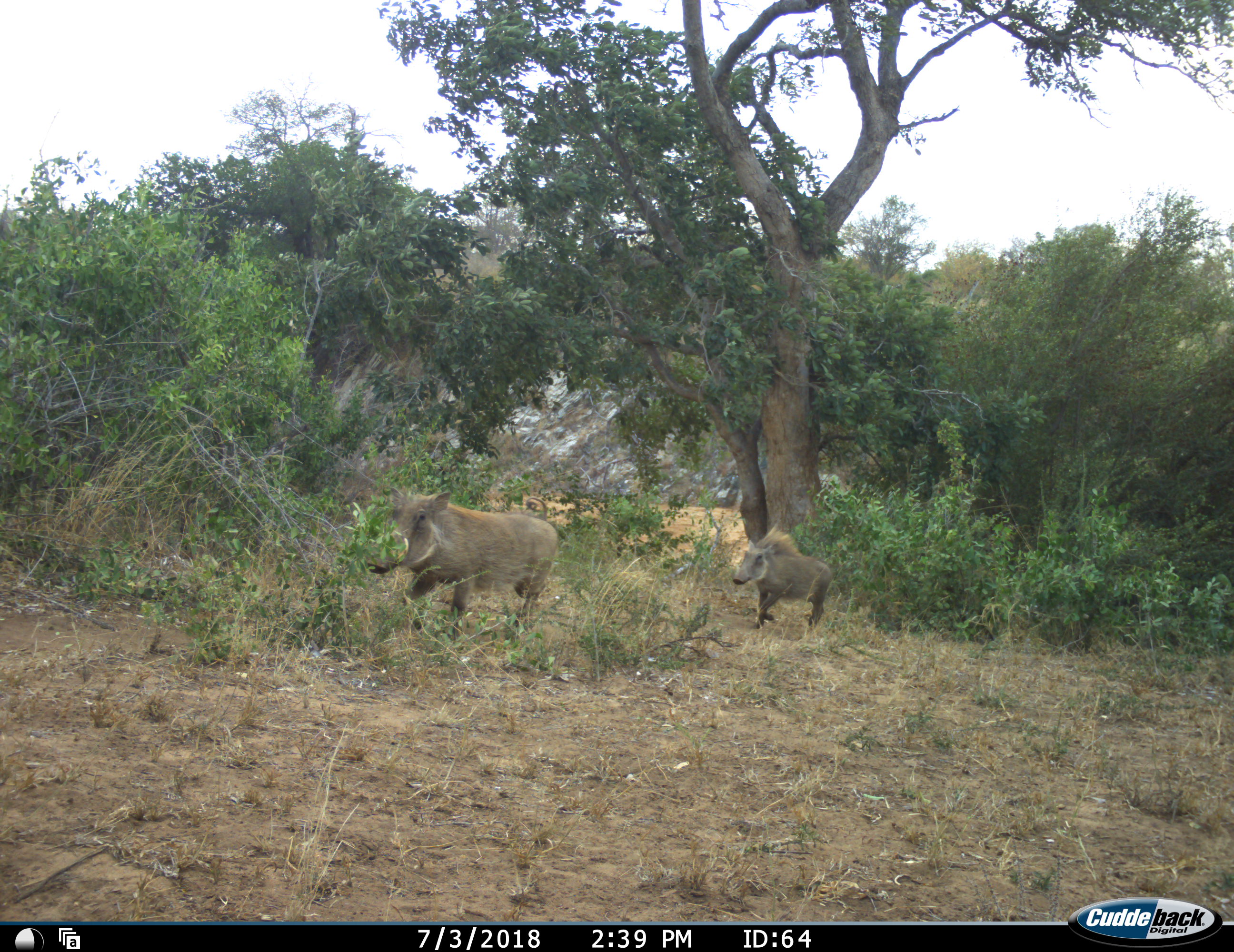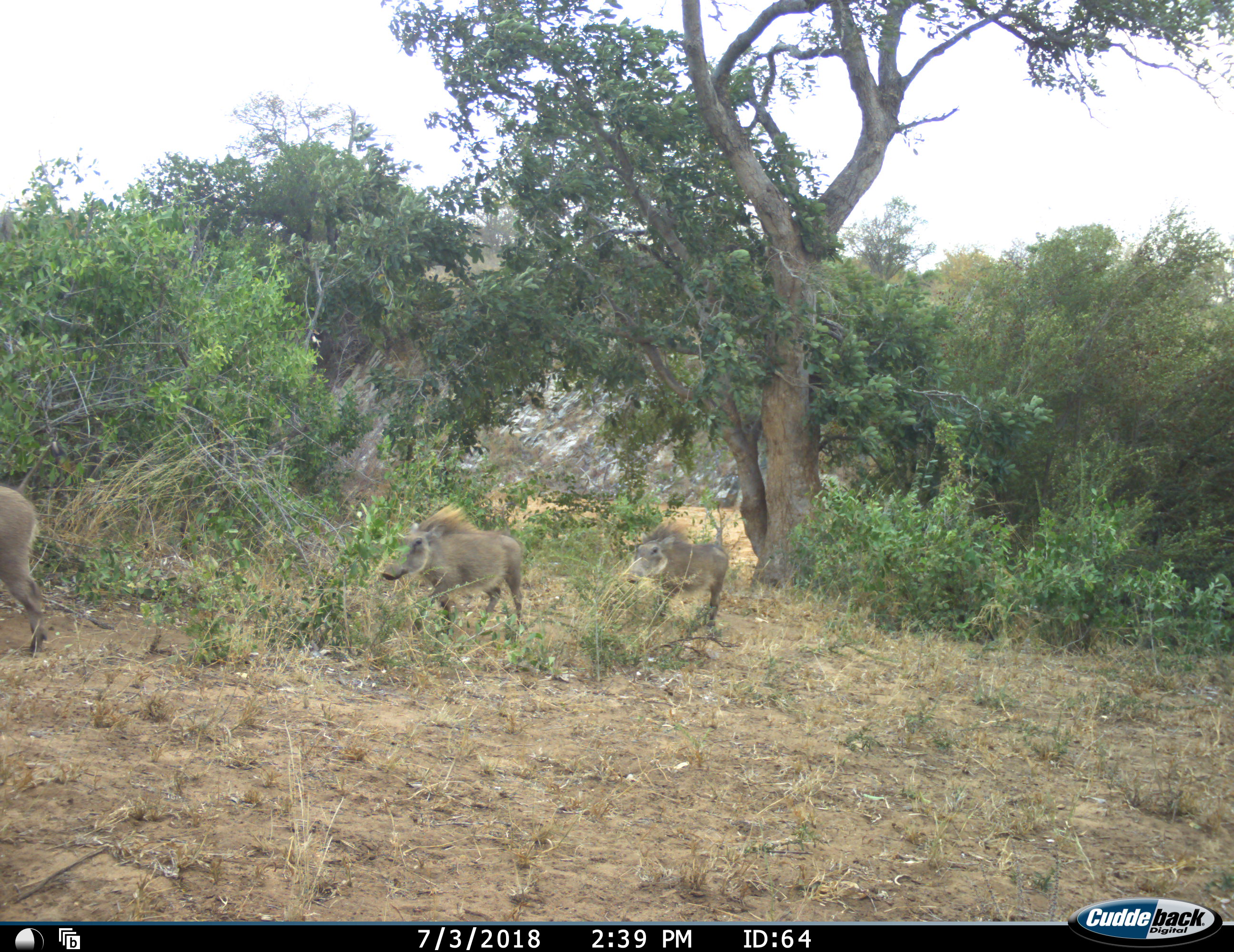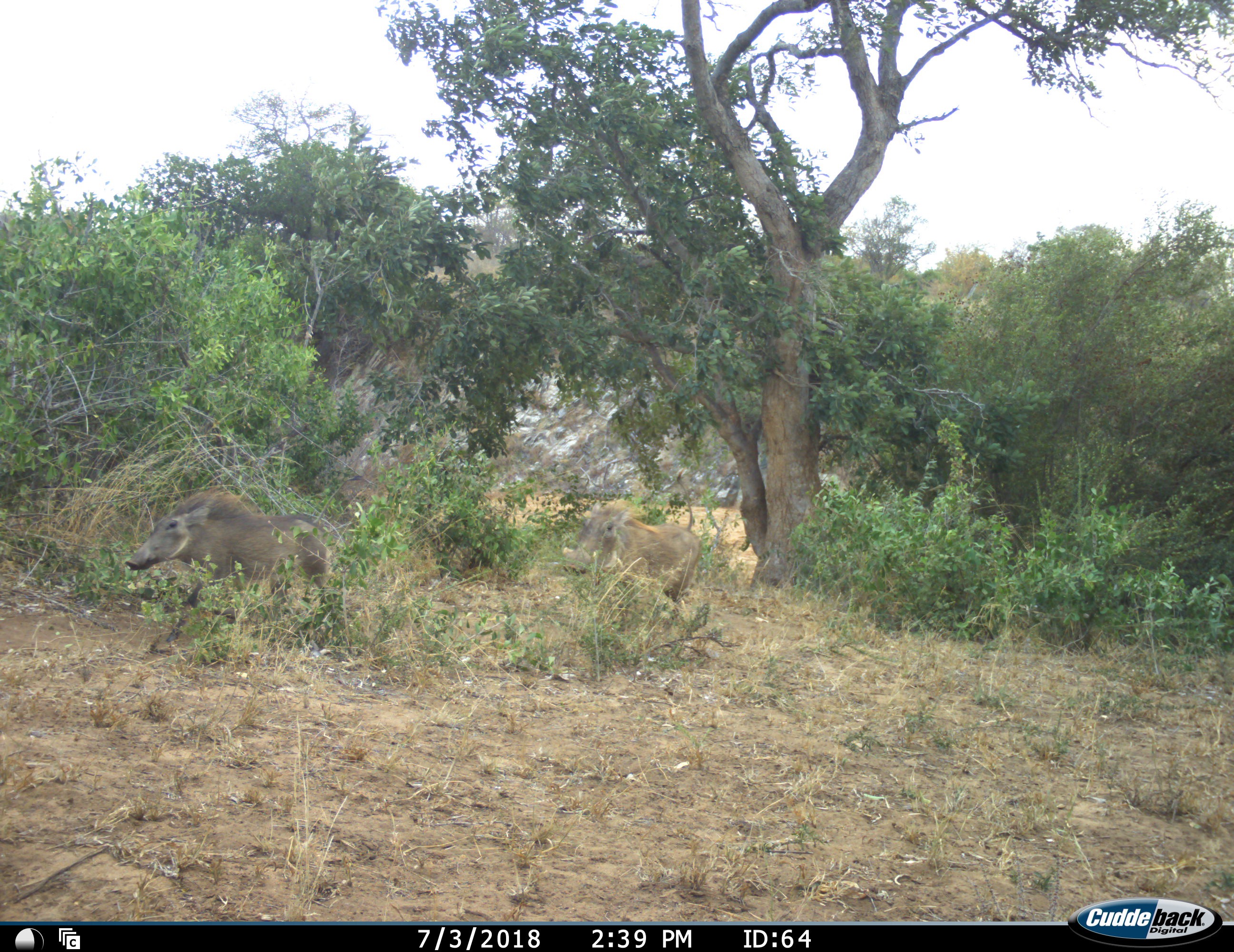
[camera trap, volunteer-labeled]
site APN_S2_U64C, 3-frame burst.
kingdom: Animalia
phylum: Chordata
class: Mammalia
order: Artiodactyla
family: Suidae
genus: Phacochoerus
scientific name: Phacochoerus africanus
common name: warthog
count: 3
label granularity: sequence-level